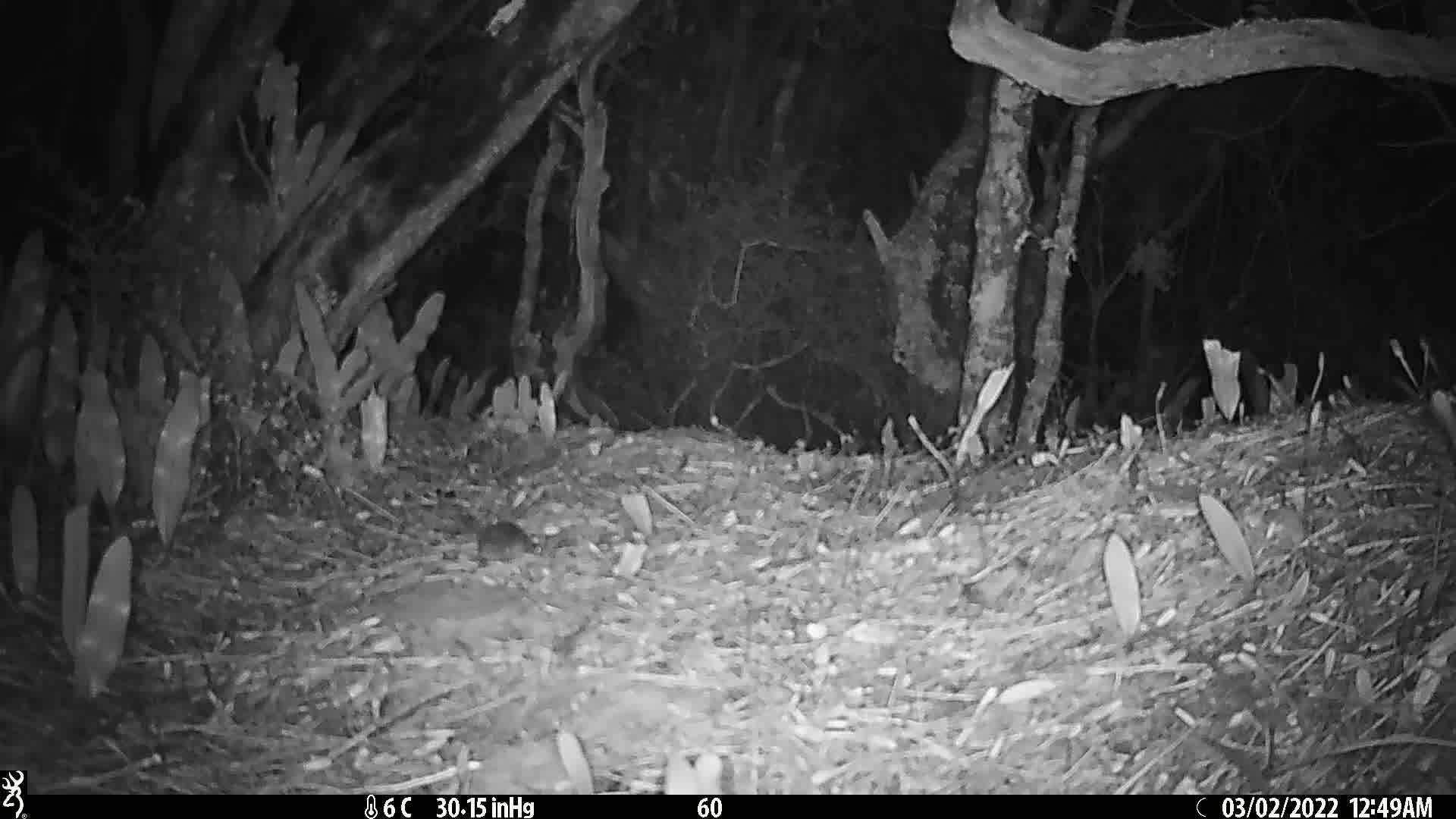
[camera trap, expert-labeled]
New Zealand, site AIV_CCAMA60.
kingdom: Animalia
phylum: Chordata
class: Mammalia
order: Rodentia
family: Muridae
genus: Mus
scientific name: Mus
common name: mouse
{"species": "mouse (Mus)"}